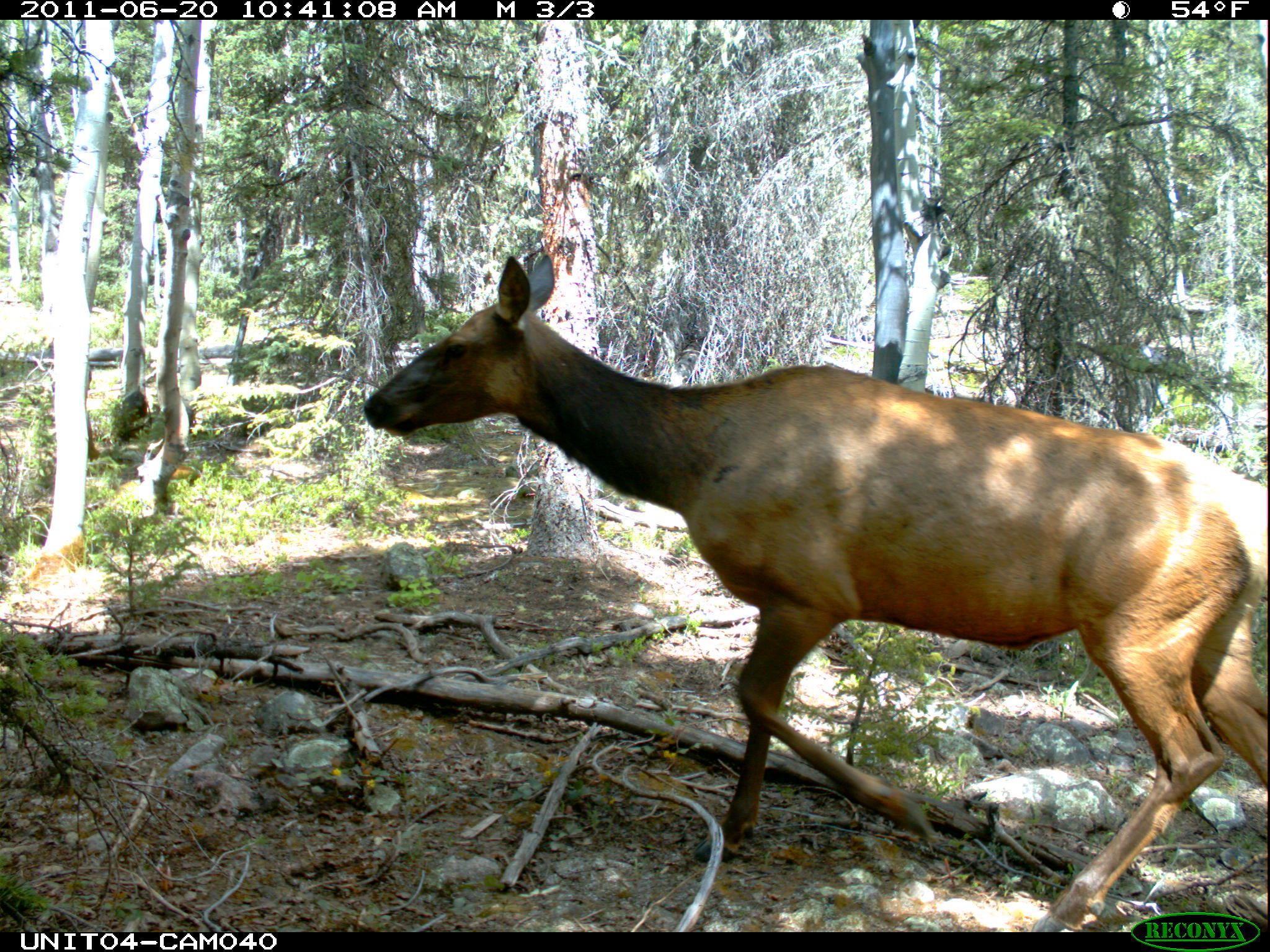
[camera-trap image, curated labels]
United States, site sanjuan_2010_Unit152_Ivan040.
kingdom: Animalia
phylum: Chordata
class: Mammalia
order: Artiodactyla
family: Cervidae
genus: Cervus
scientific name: Cervus elaphus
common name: red deer